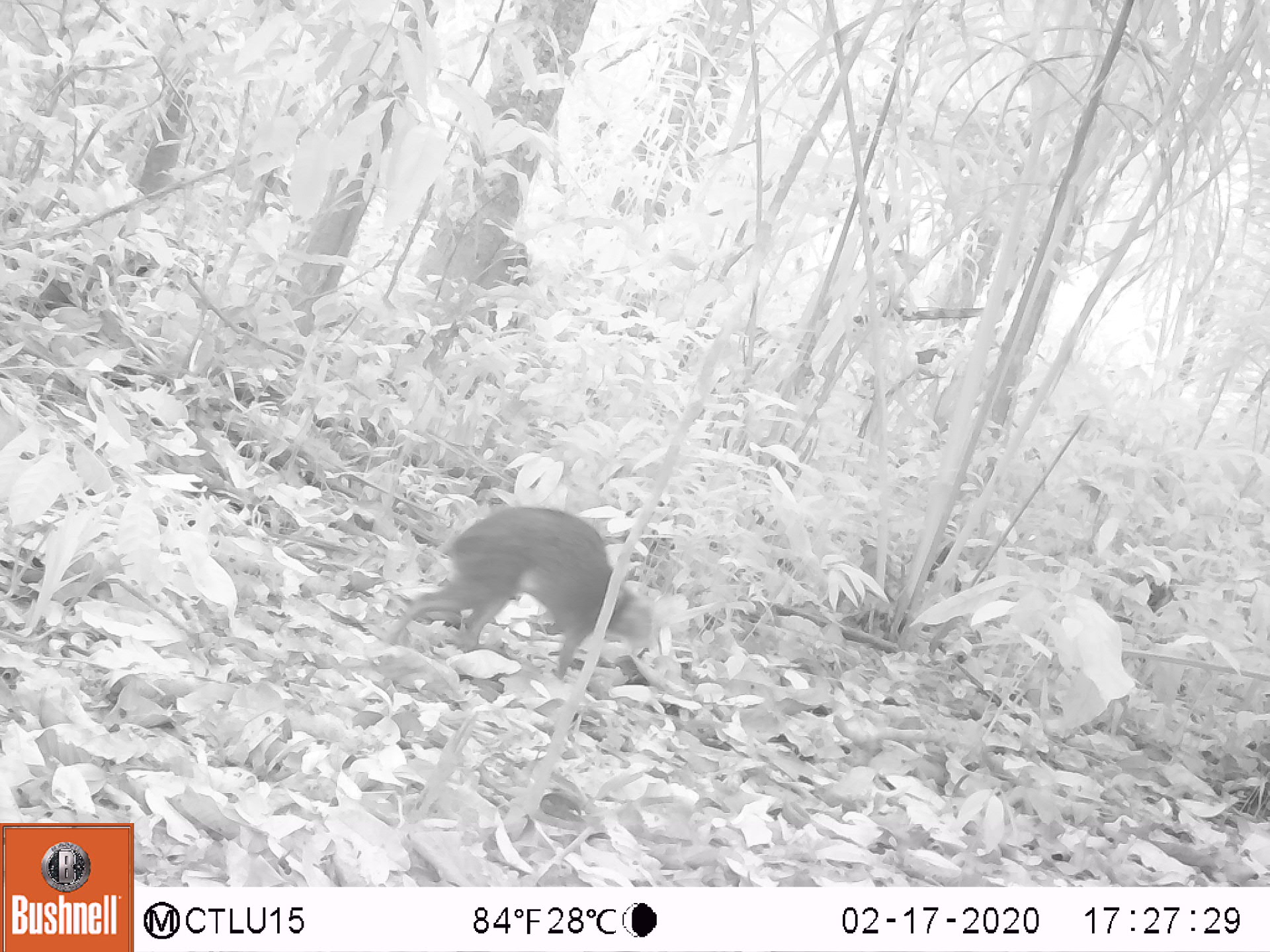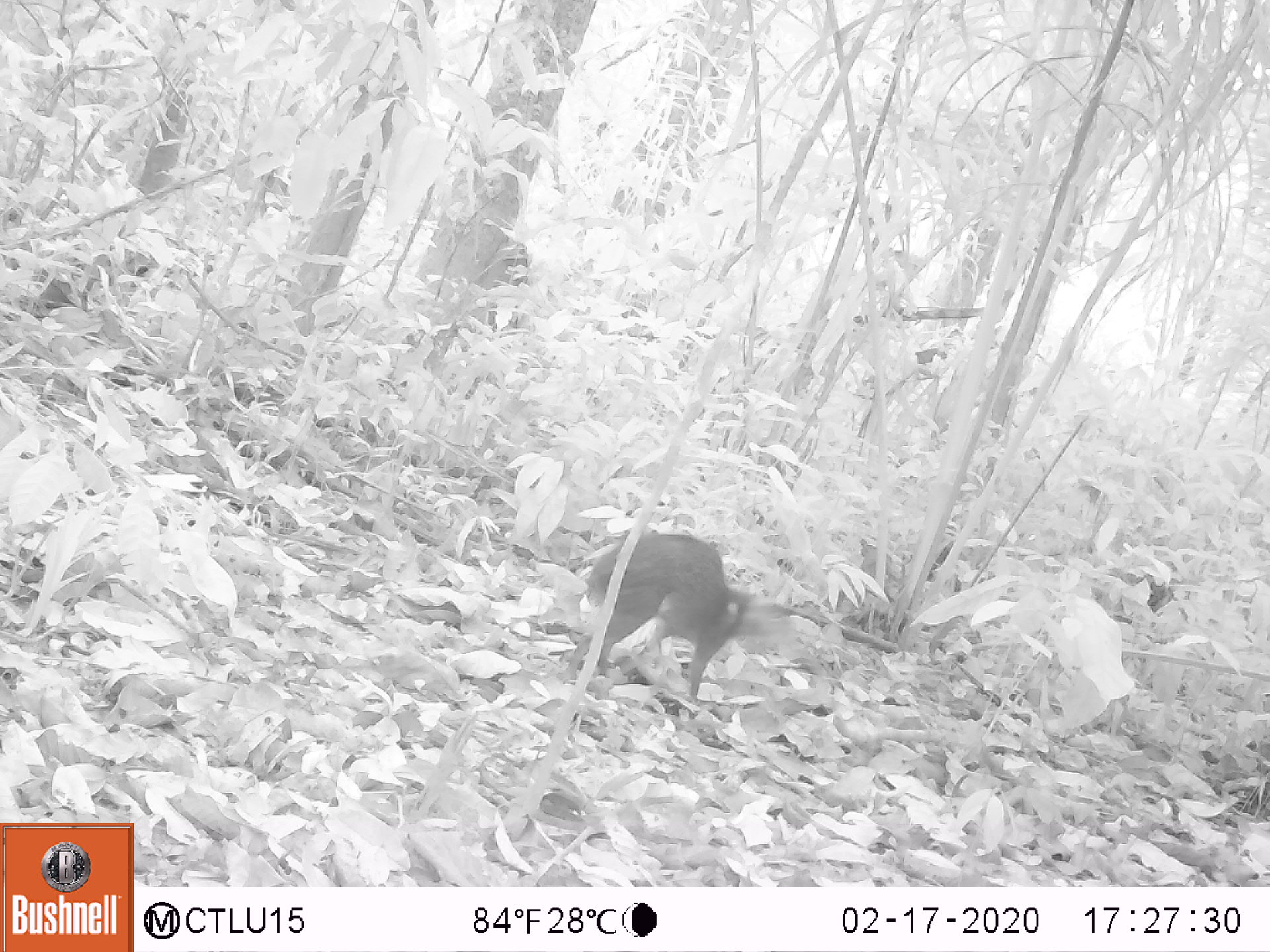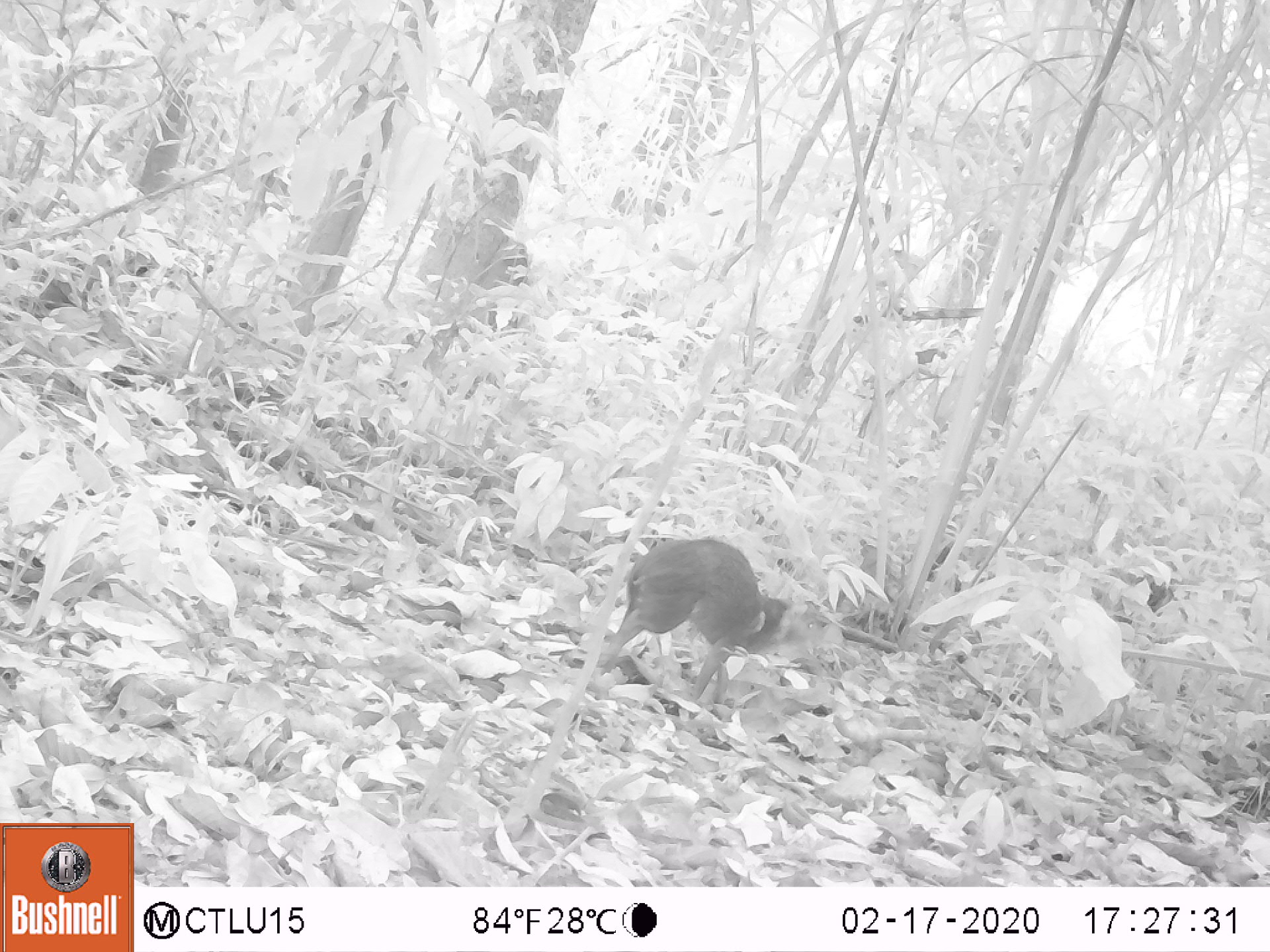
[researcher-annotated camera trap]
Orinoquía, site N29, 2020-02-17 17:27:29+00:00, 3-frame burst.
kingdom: Animalia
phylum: Chordata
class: Mammalia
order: Rodentia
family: Dasyproctidae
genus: Dasyprocta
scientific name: Dasyprocta fuliginosa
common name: black agouti